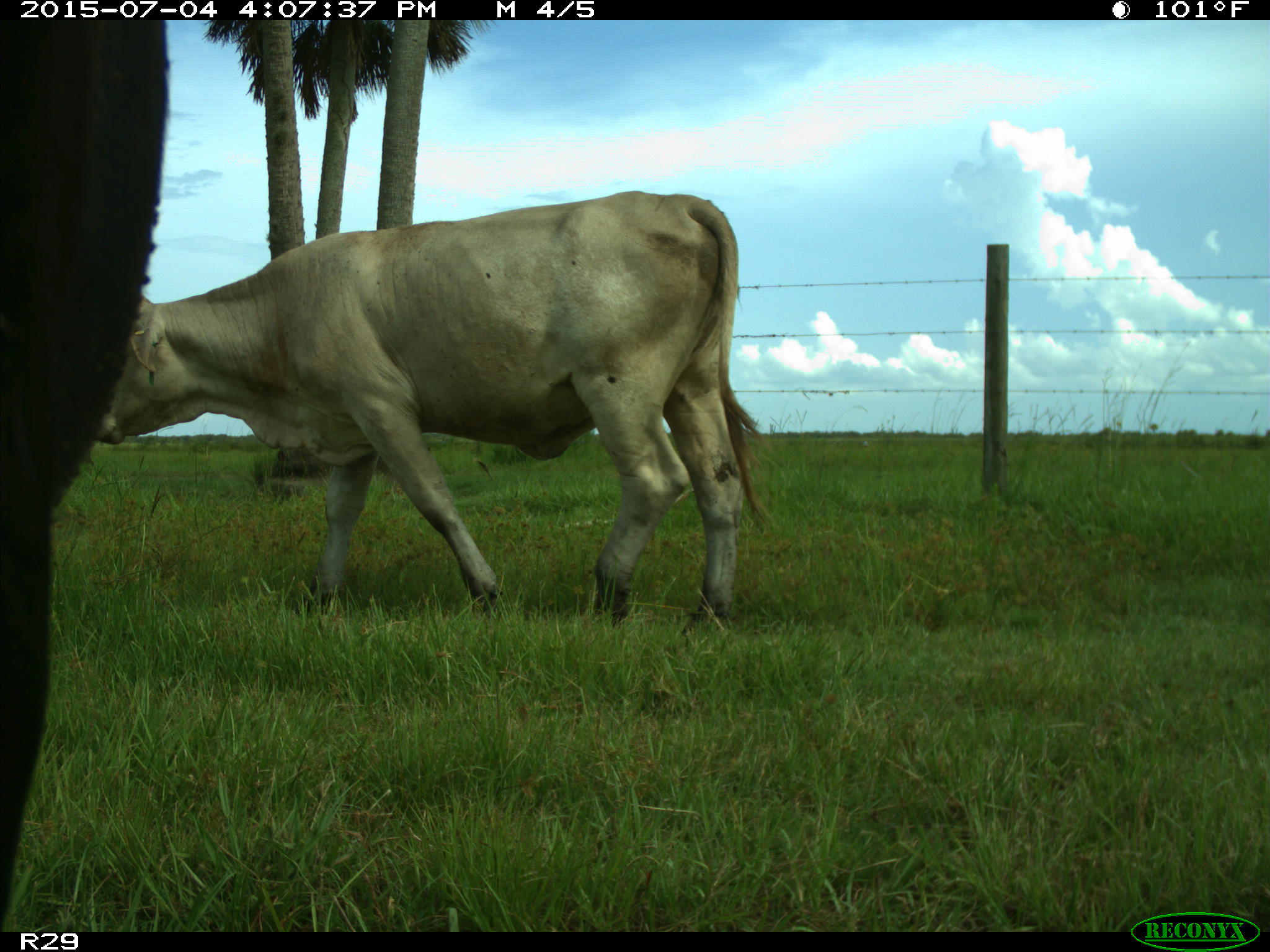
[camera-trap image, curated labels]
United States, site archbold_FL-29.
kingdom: Animalia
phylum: Chordata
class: Mammalia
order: Artiodactyla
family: Bovidae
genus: Bos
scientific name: Bos taurus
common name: domestic cow